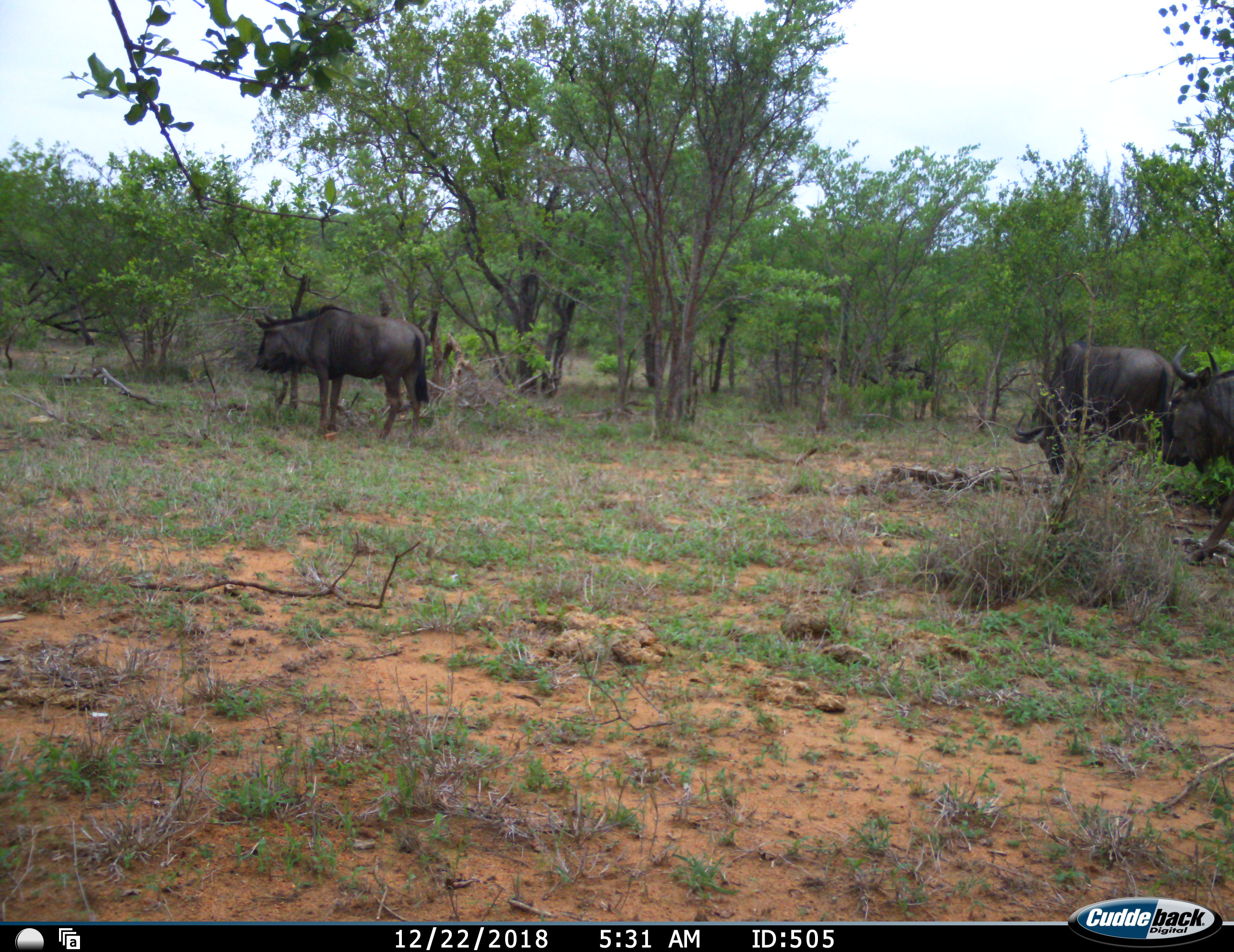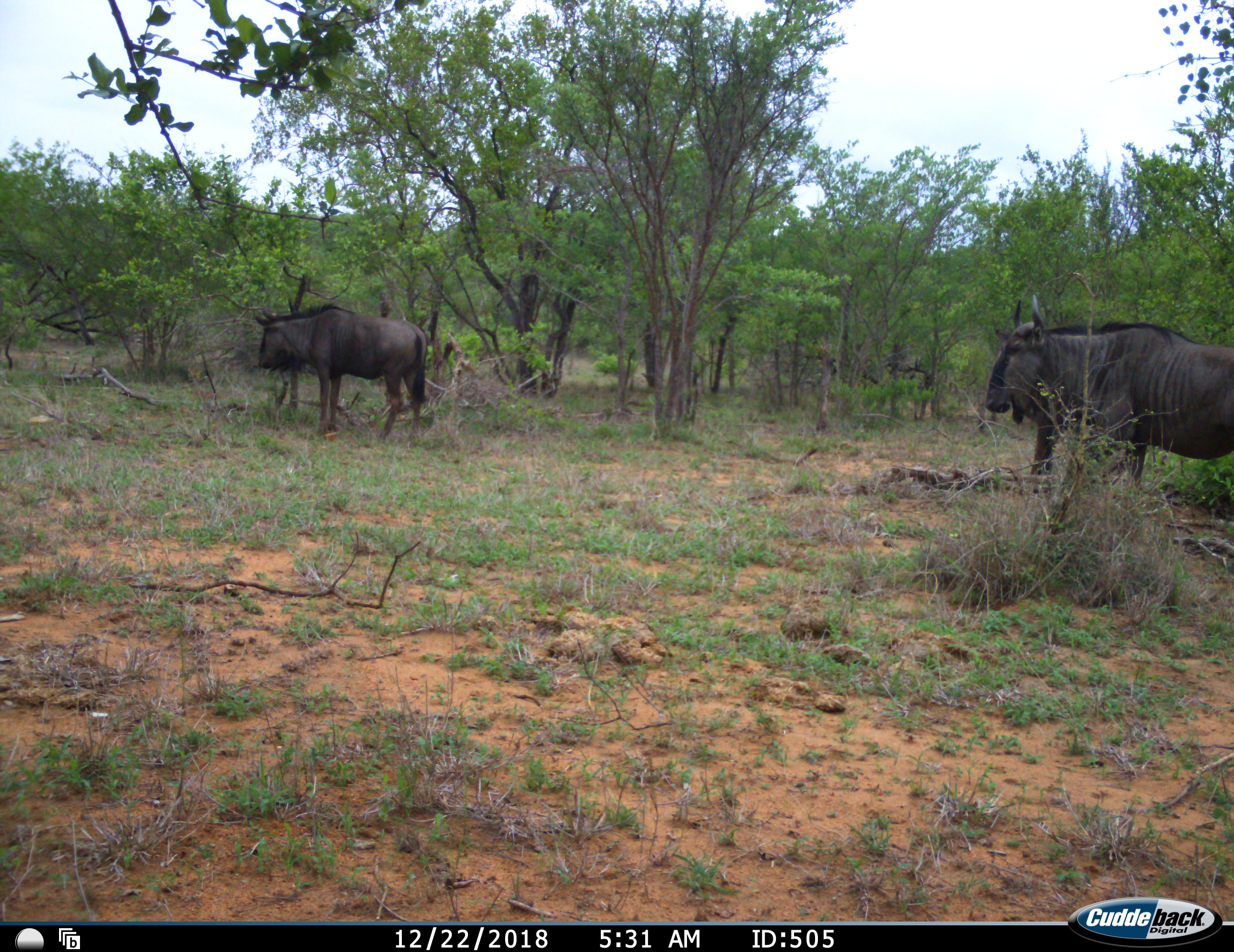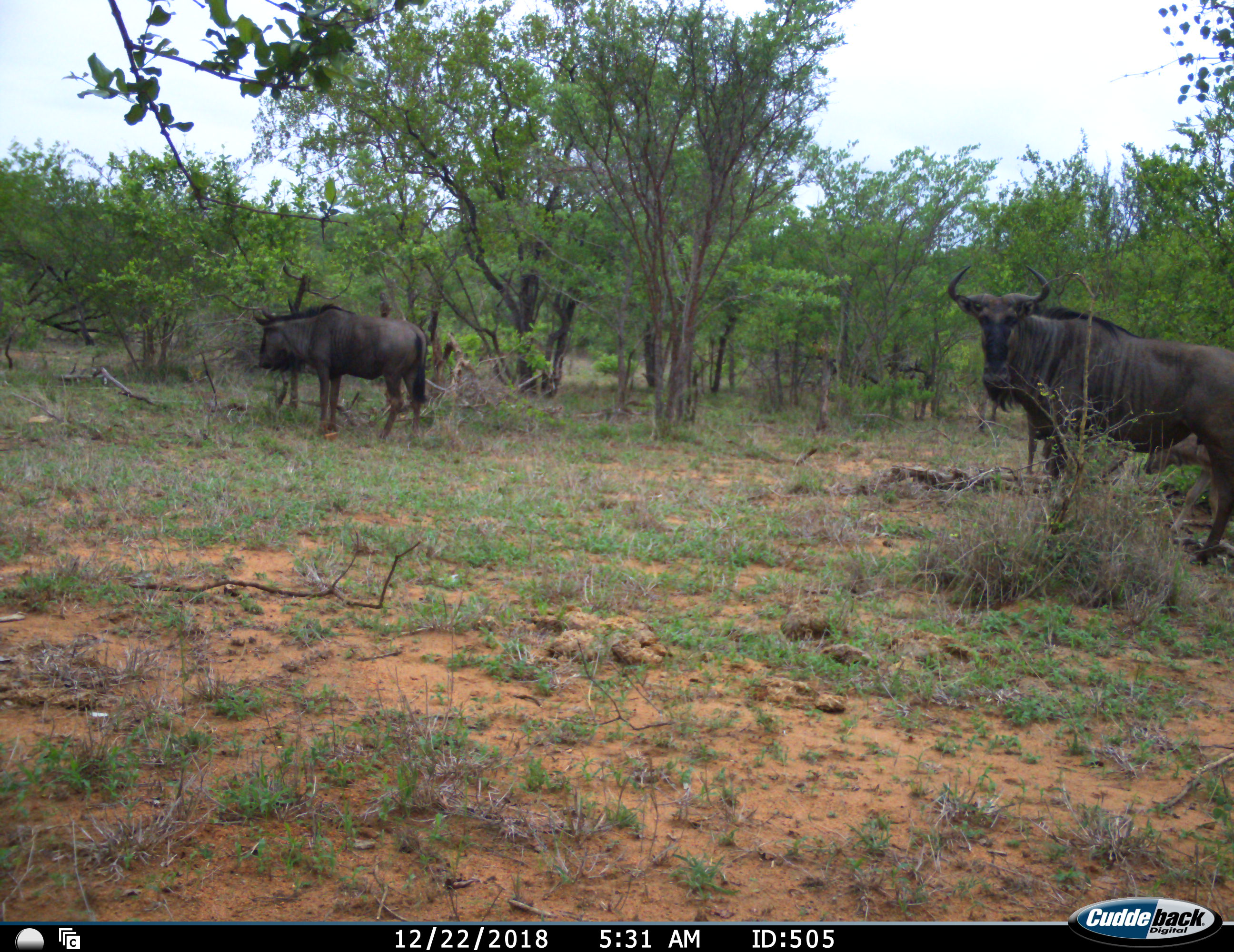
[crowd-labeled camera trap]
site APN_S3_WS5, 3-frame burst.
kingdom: Animalia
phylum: Chordata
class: Mammalia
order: Artiodactyla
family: Bovidae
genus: Connochaetes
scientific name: Connochaetes taurinus taurinus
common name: blue wildebeest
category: wildebeestblue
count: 3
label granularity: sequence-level